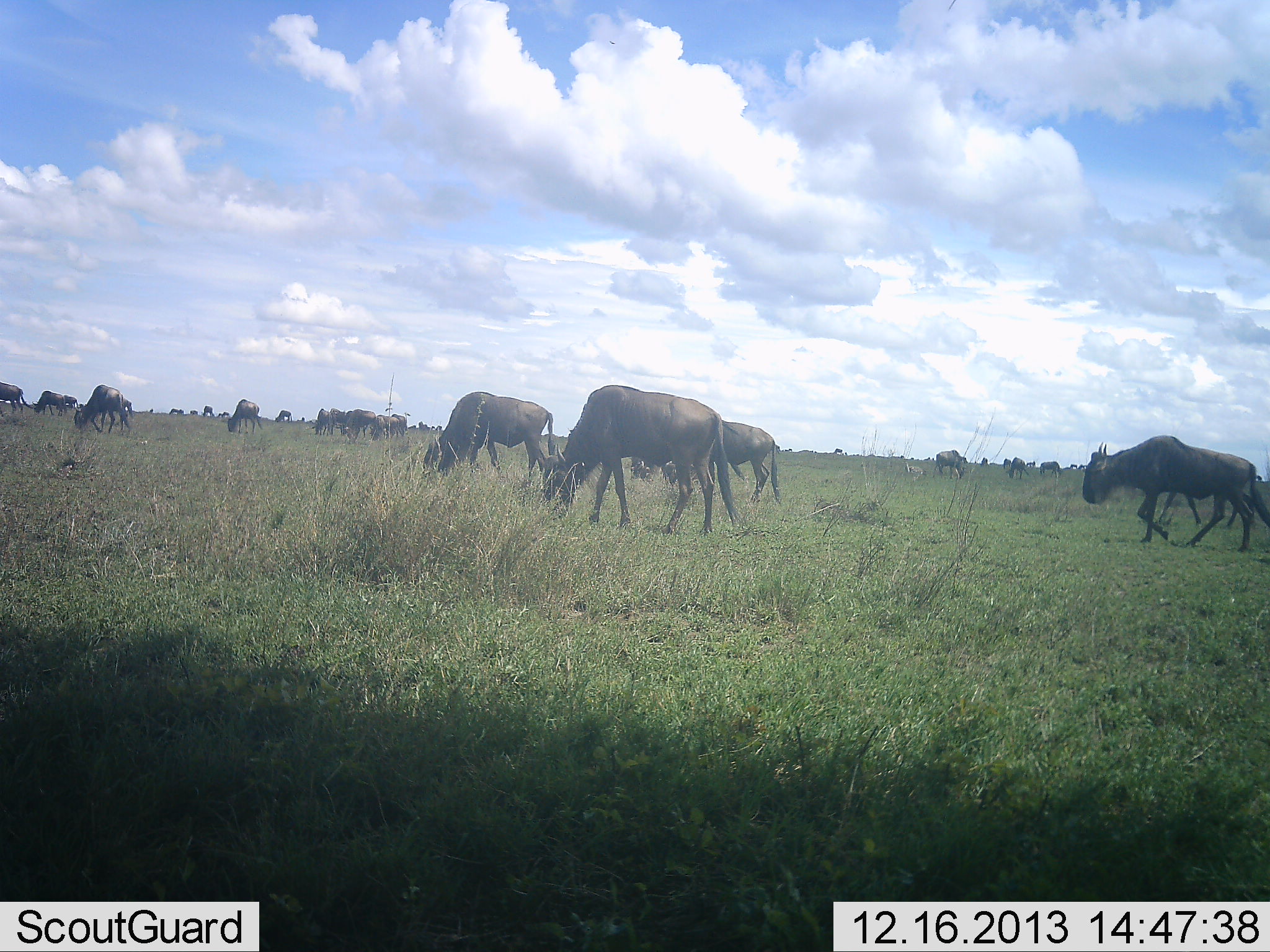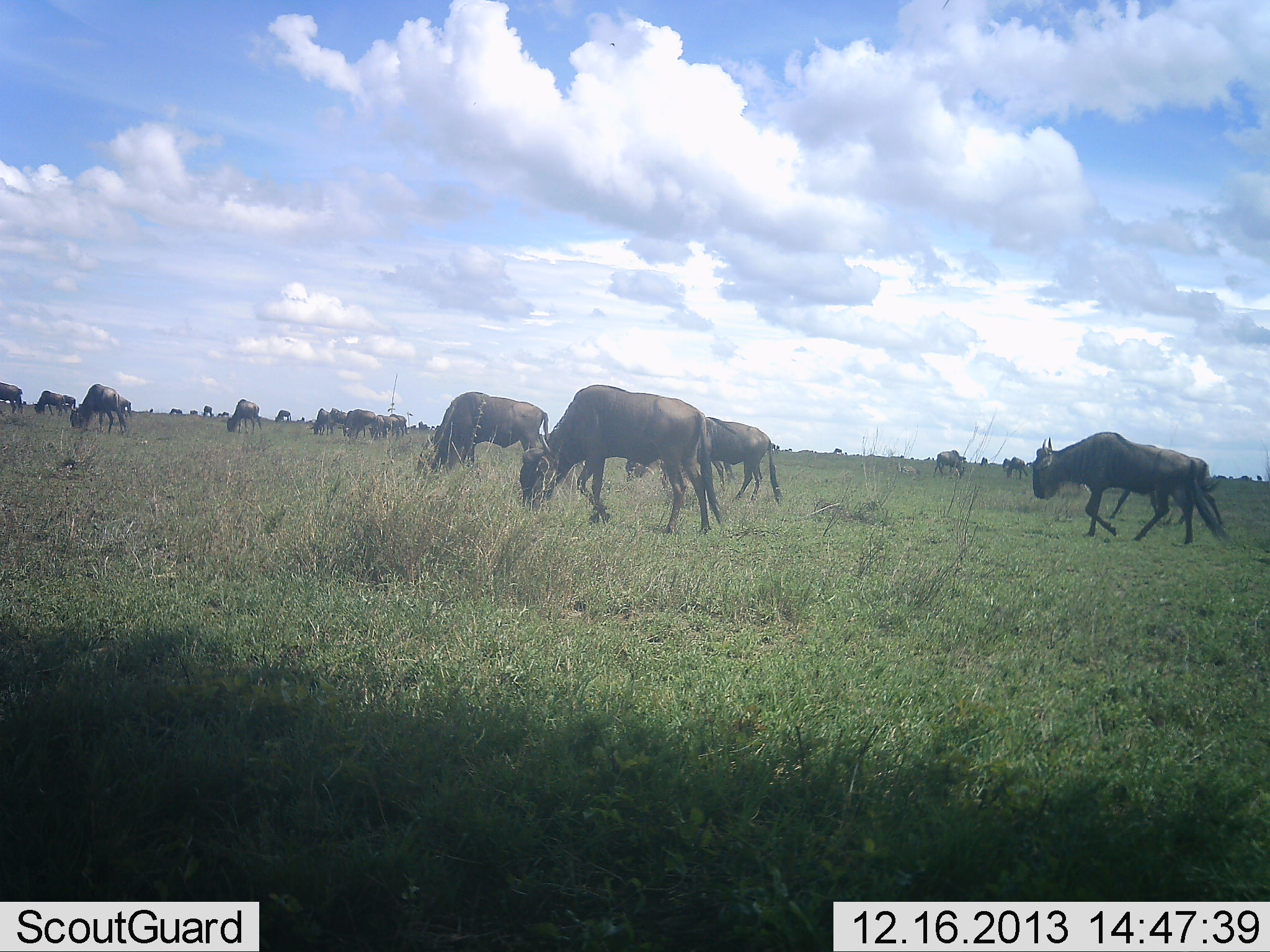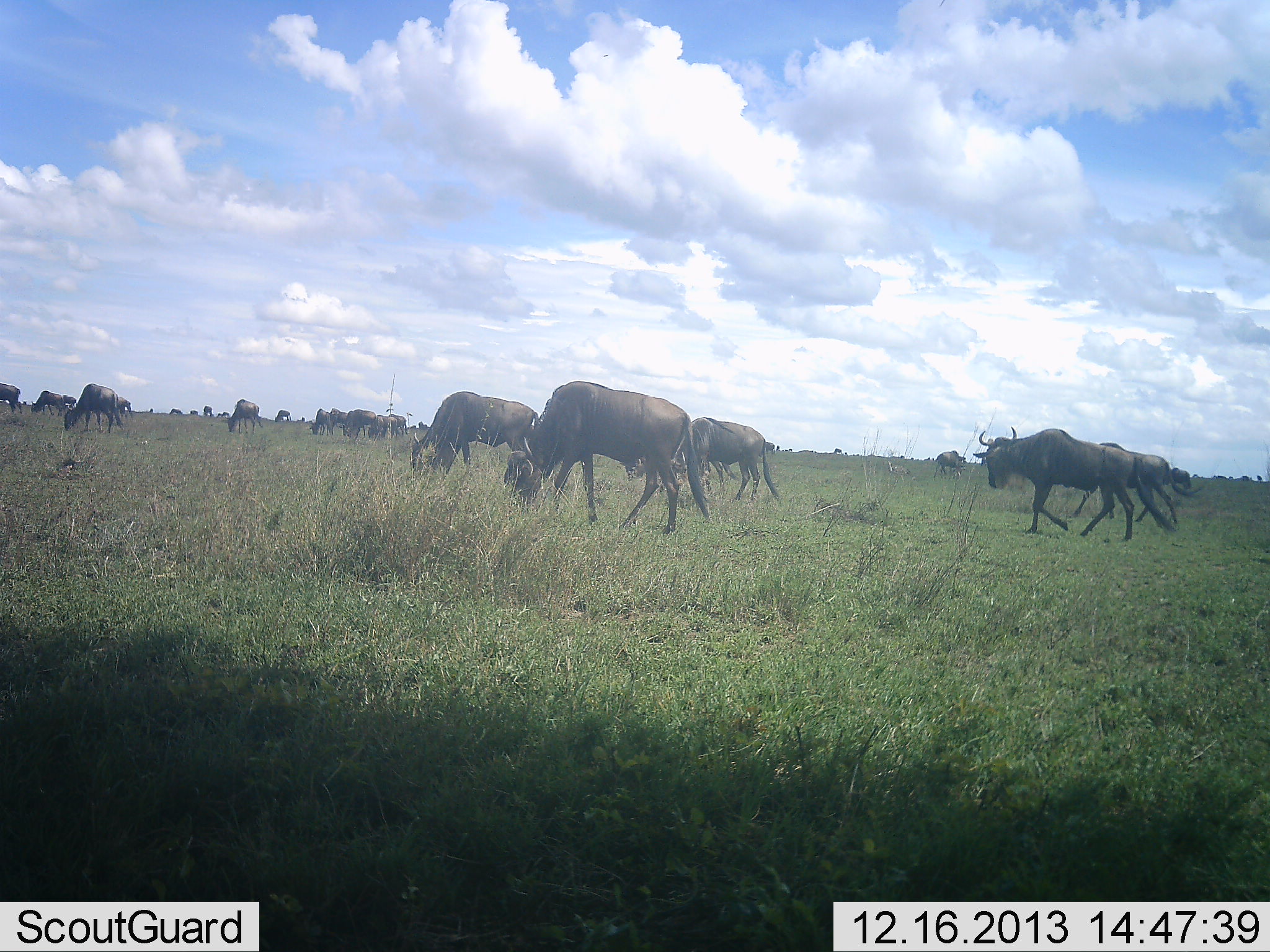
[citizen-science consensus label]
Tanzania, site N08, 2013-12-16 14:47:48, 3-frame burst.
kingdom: Animalia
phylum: Chordata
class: Mammalia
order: Artiodactyla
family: Bovidae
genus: Connochaetes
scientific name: Connochaetes taurinus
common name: blue wildebeest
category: wildebeest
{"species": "wildebeest (blue wildebeest) (Connochaetes taurinus)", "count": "11-50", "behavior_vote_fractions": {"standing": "40%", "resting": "0%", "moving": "80%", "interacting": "0%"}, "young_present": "0%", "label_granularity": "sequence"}